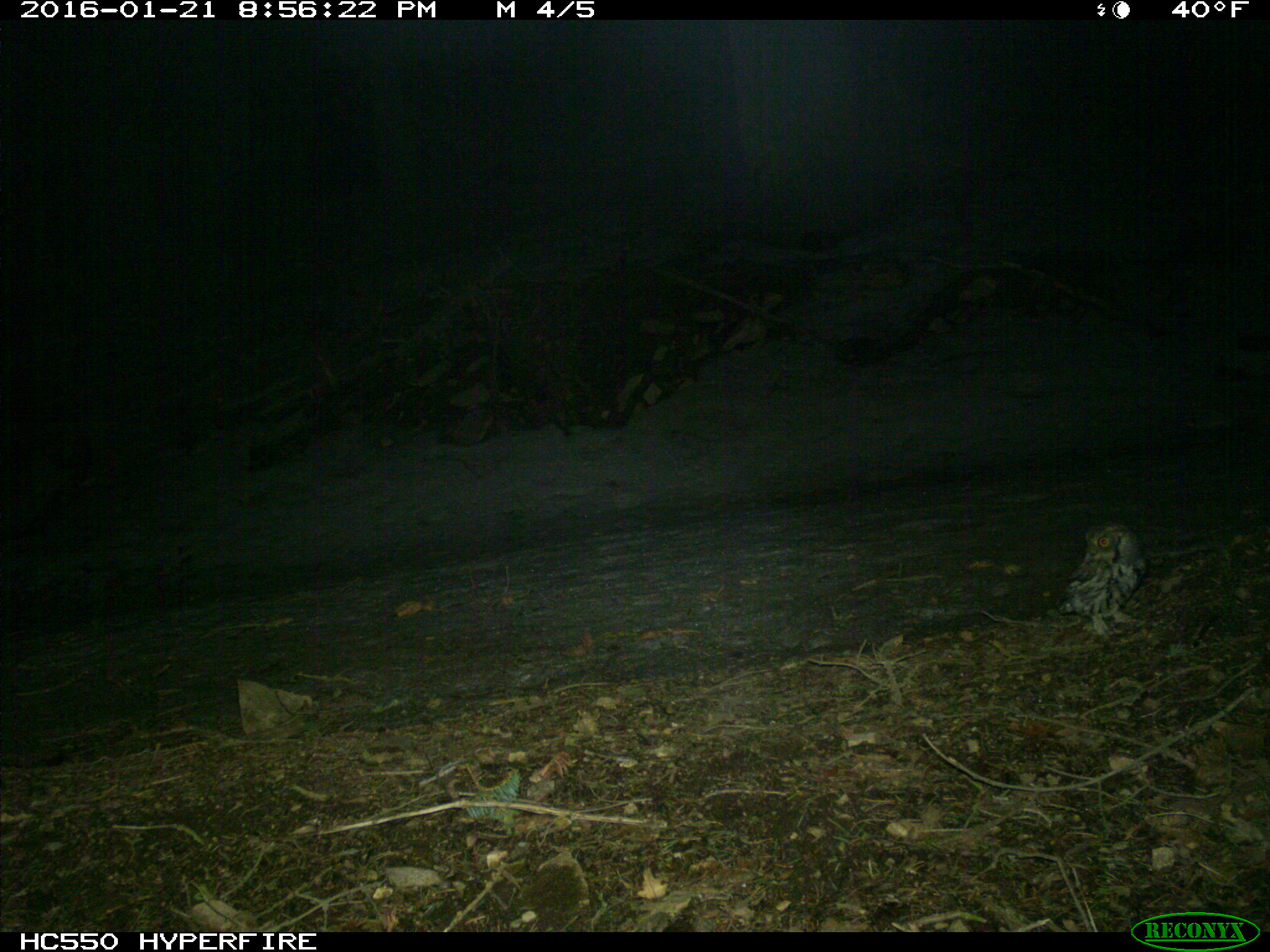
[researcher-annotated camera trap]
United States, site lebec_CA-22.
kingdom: Animalia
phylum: Chordata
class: Aves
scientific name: Aves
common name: birds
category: unidentified bird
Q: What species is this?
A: Unidentified bird (birds) (Aves).